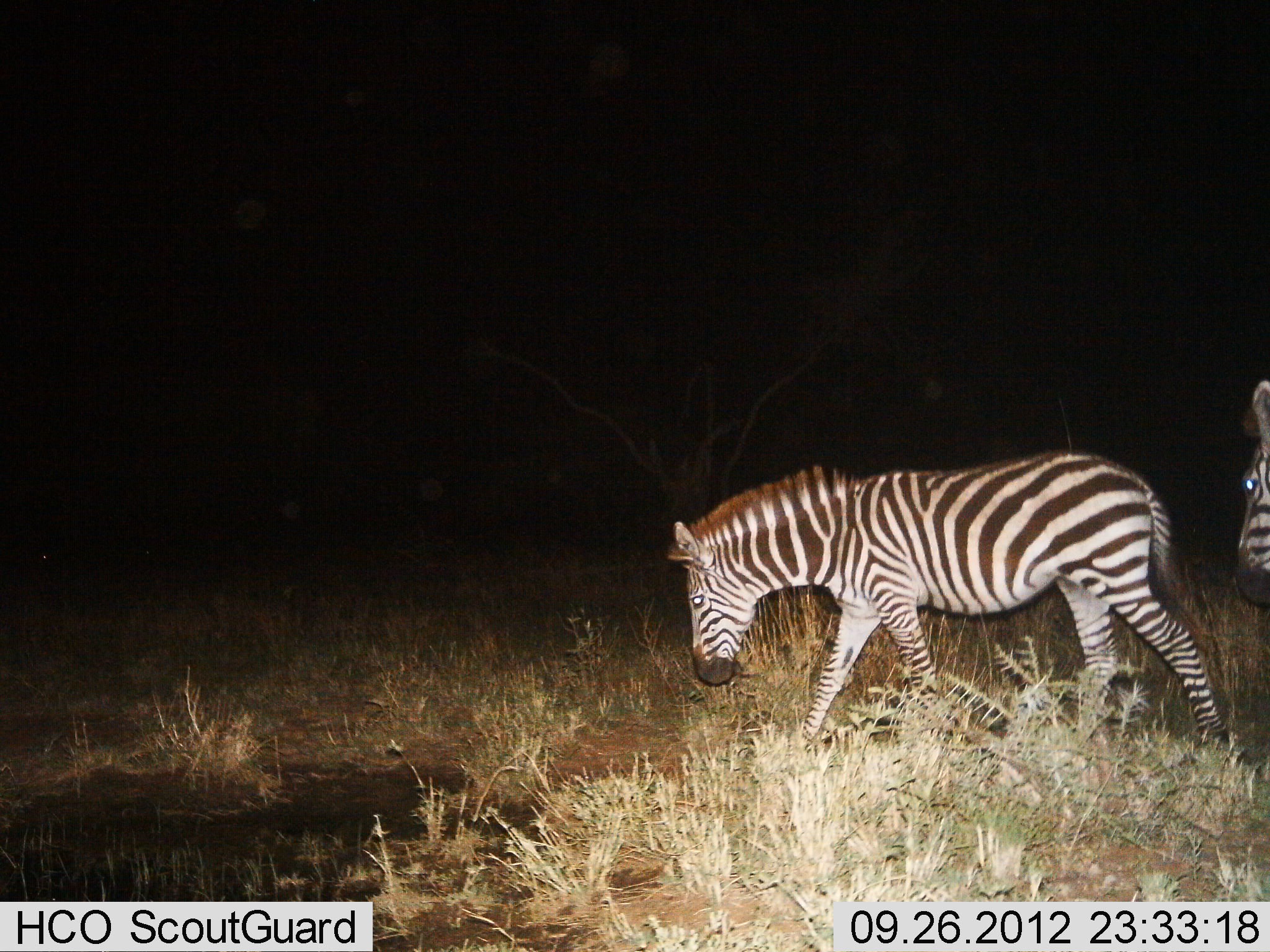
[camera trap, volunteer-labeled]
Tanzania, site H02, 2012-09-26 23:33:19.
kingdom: Animalia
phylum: Chordata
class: Mammalia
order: Perissodactyla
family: Equidae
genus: Equus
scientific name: Equus quagga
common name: plains zebra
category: zebra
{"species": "zebra (plains zebra) (Equus quagga)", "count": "2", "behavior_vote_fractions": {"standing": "20%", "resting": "0%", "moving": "100%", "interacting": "0%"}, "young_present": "10%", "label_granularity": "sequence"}